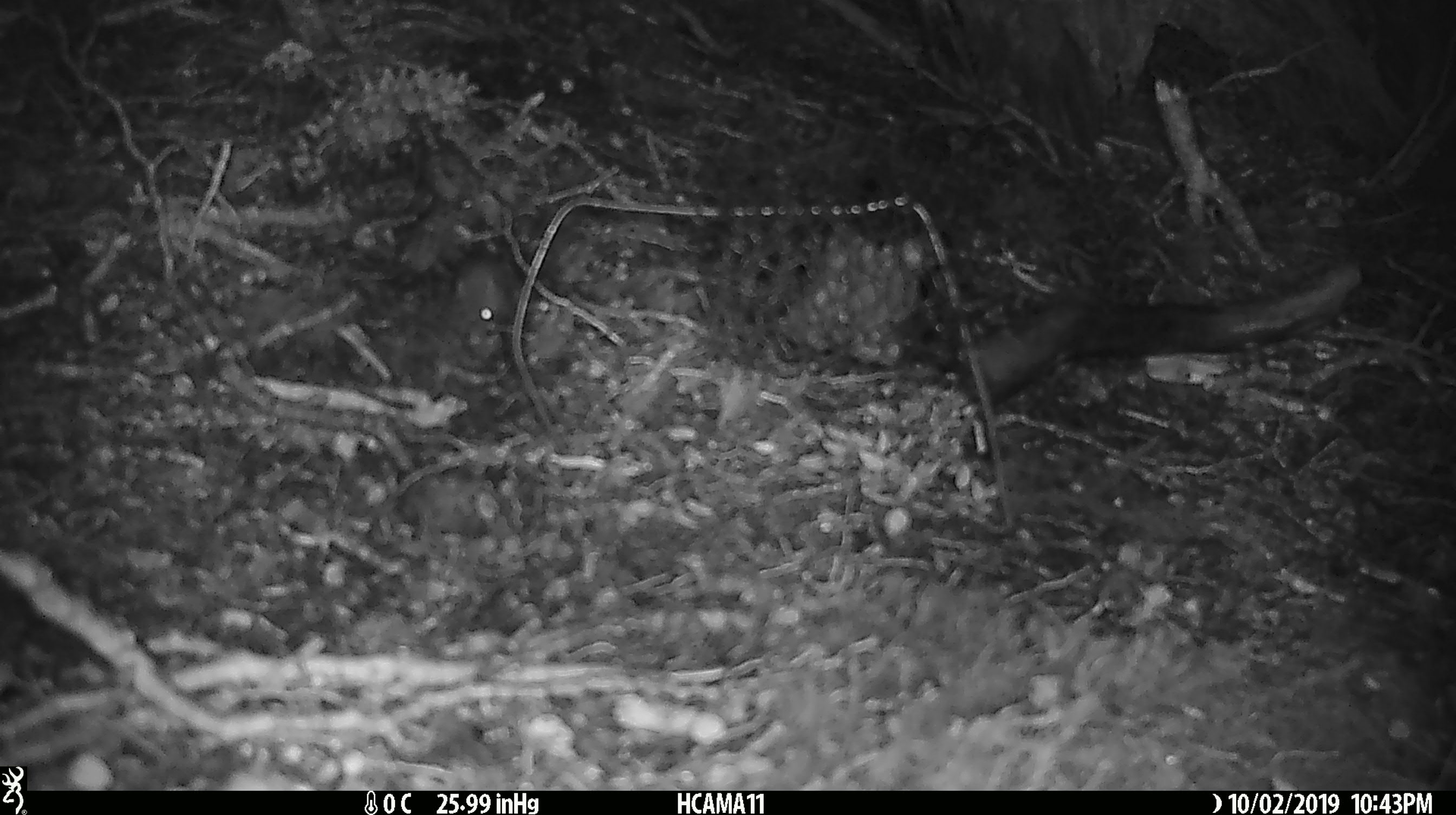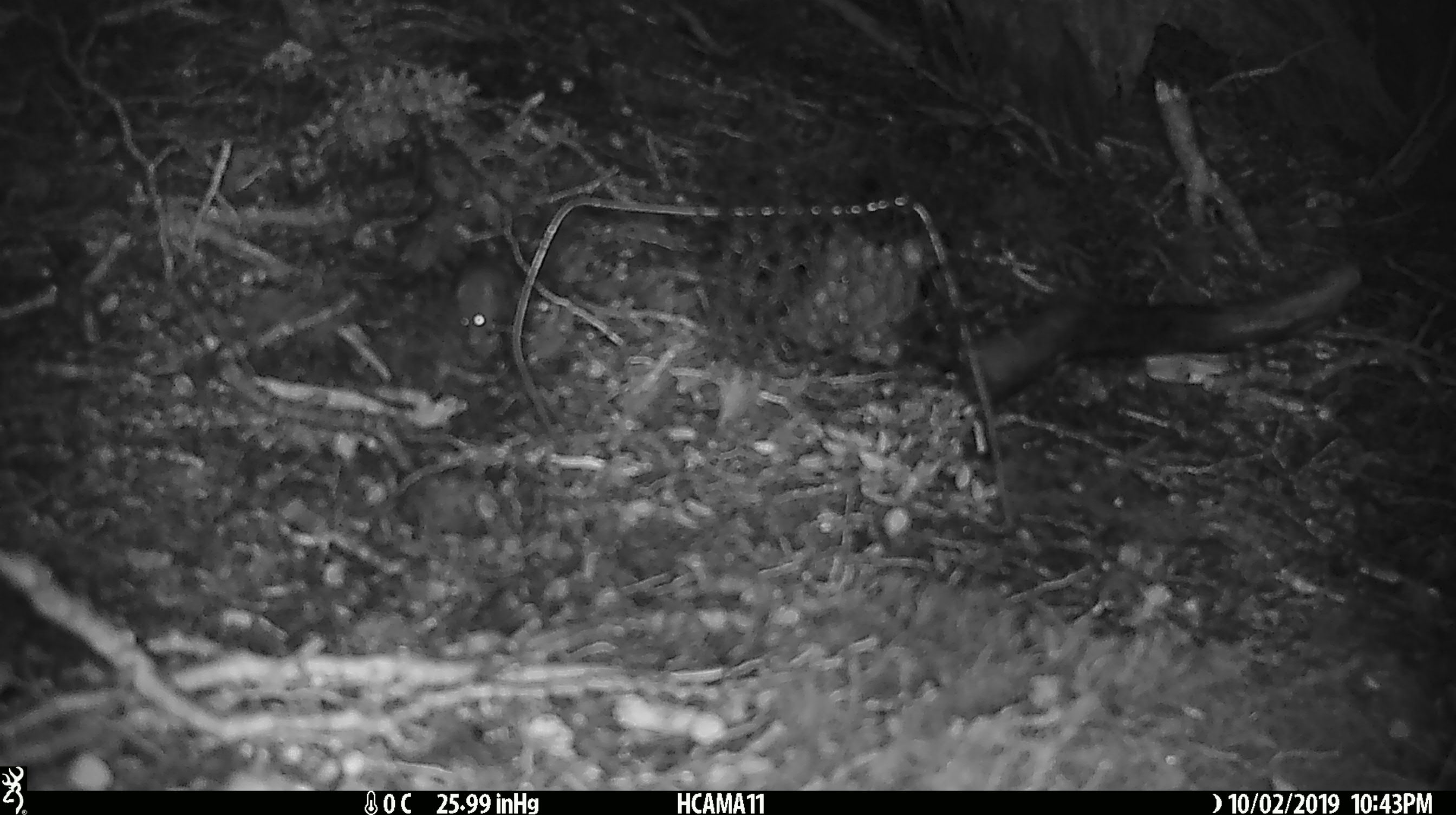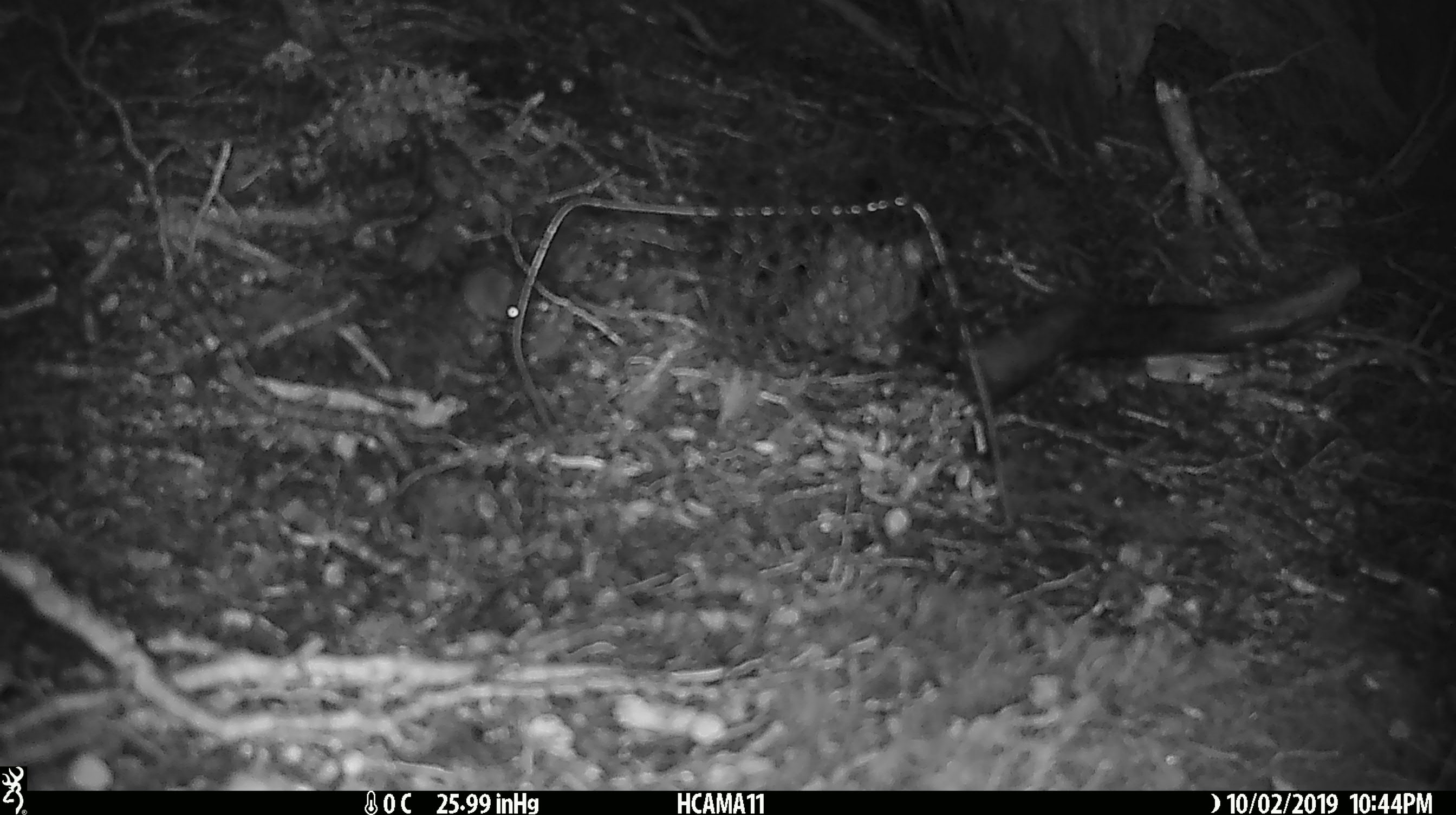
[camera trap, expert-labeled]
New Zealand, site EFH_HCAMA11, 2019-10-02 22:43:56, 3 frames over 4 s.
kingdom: Animalia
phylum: Chordata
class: Mammalia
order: Rodentia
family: Muridae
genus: Mus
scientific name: Mus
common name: mouse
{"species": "mouse (Mus)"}